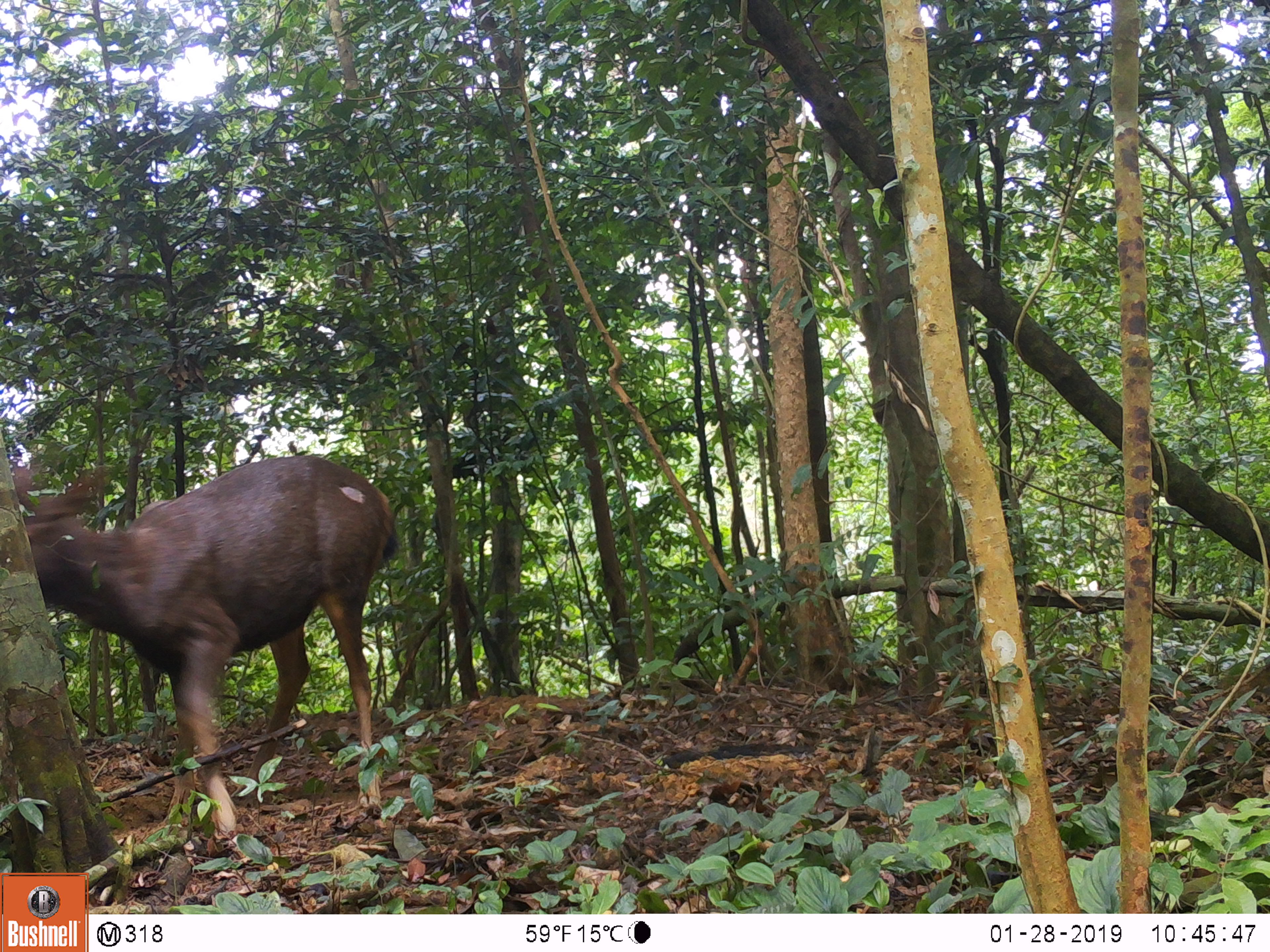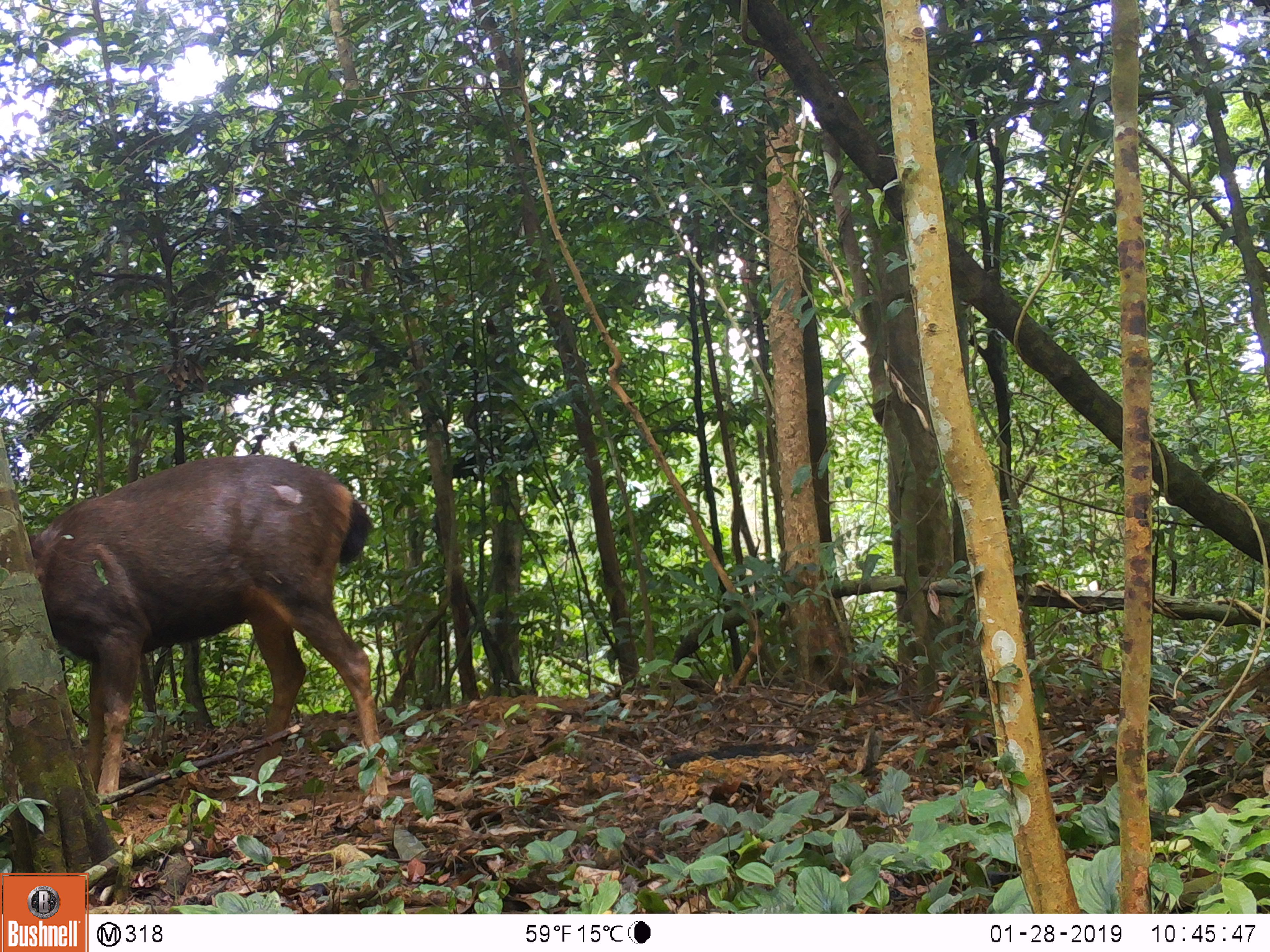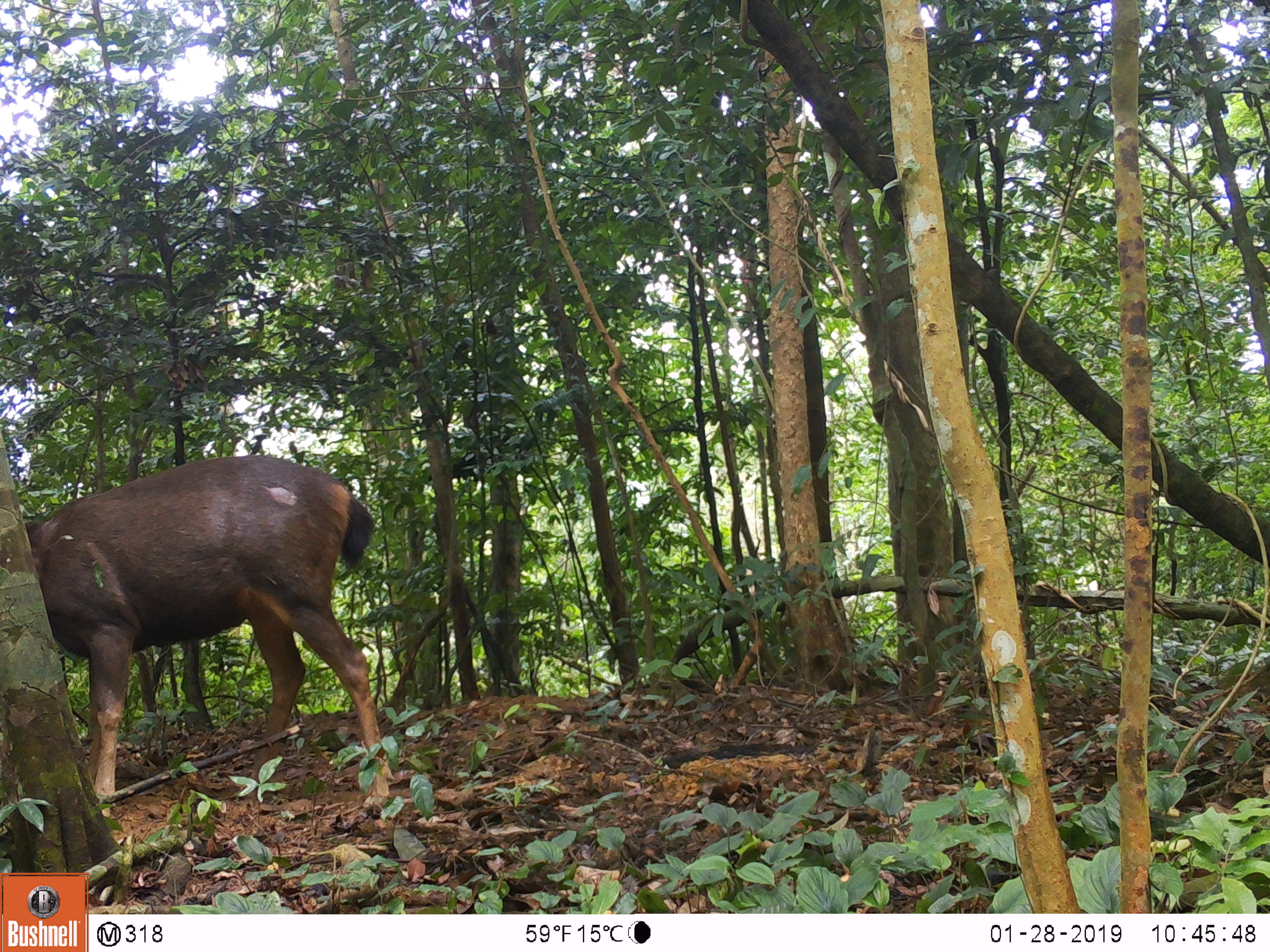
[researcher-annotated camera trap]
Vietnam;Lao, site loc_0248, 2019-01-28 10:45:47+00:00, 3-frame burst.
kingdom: Animalia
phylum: Chordata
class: Mammalia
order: Artiodactyla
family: Cervidae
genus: Rusa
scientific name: Rusa unicolor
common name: sambar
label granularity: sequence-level